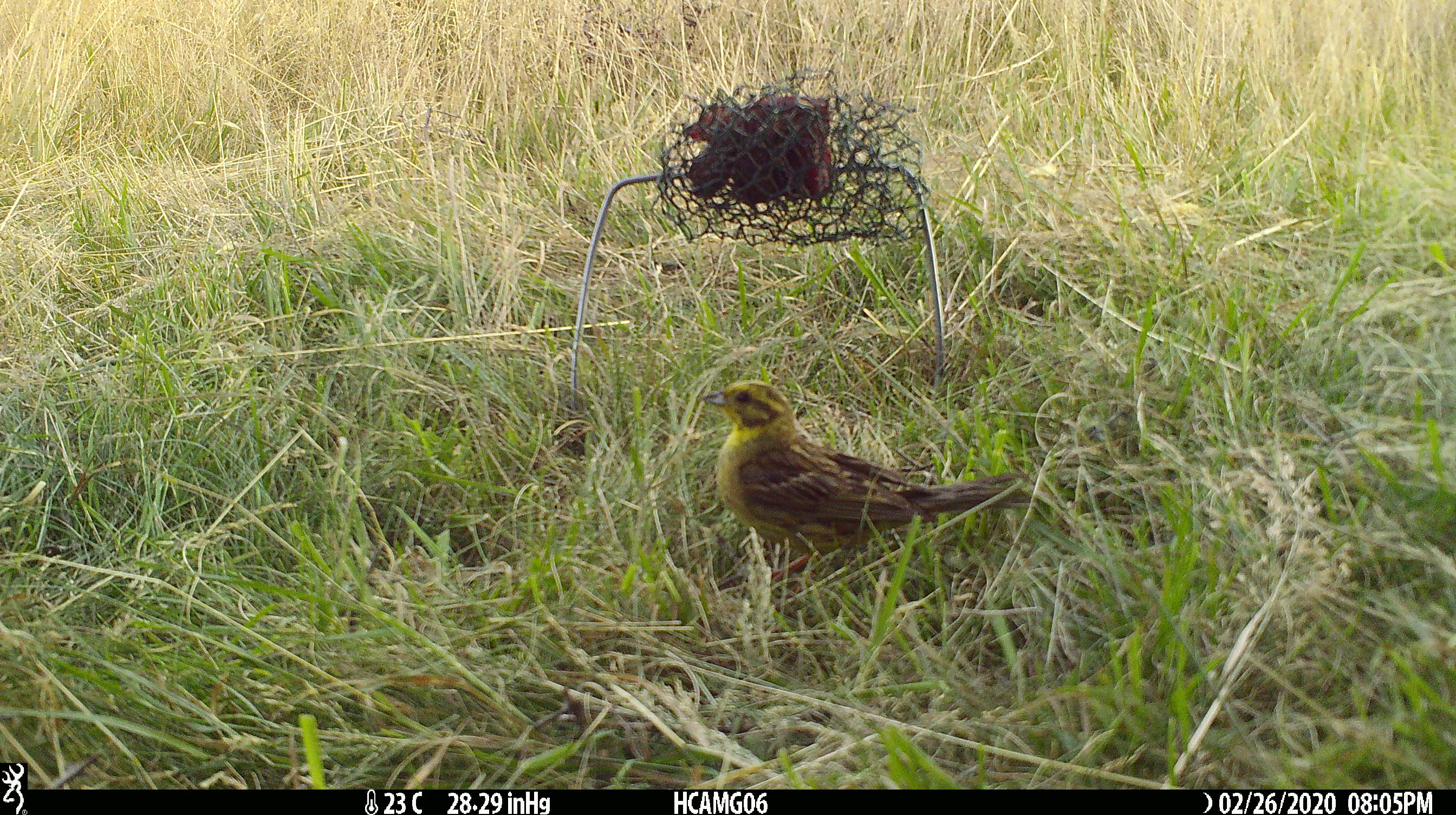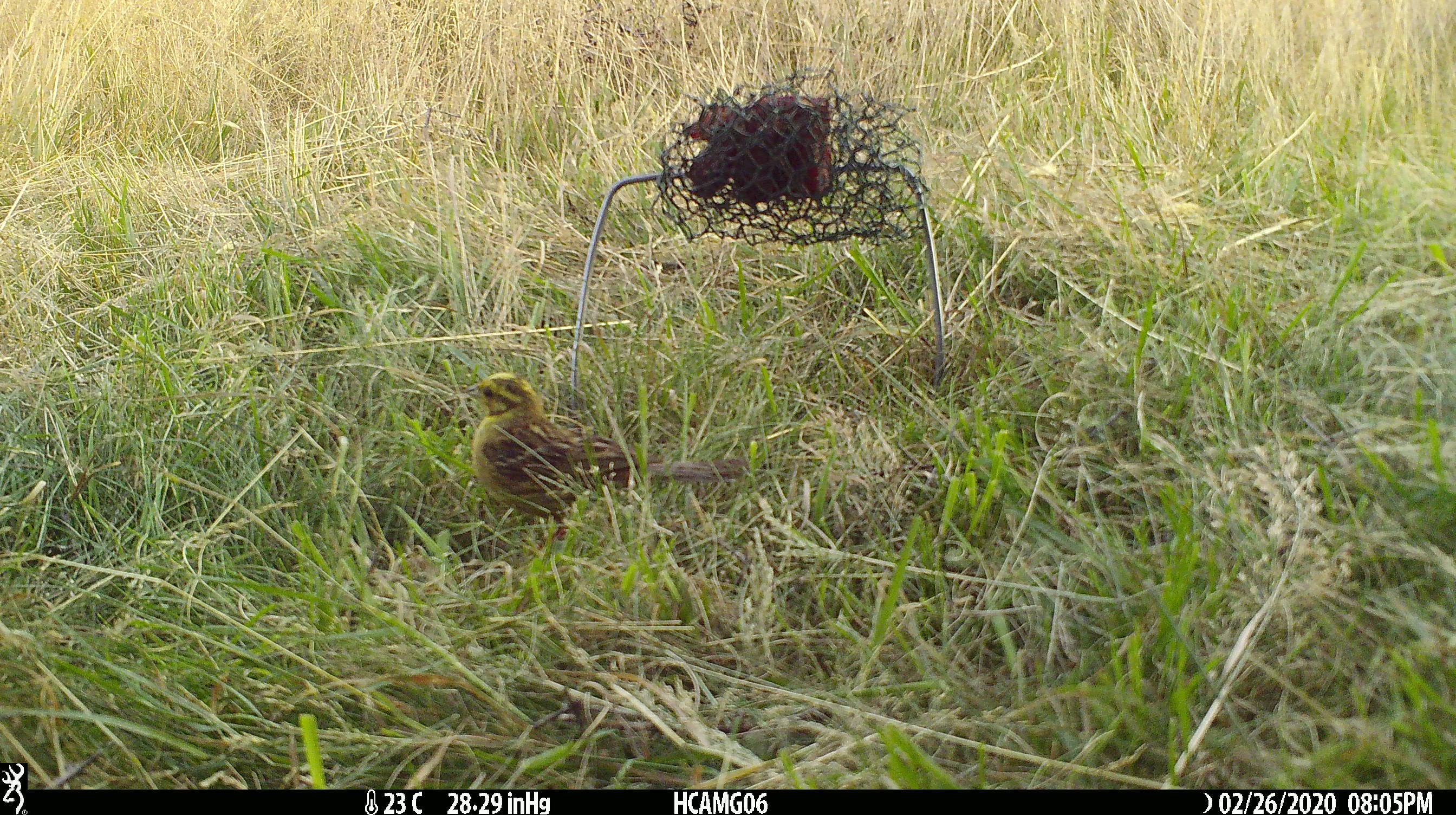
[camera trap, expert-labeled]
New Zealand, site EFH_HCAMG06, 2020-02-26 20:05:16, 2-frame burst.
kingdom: Animalia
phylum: Chordata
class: Aves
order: Passeriformes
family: Emberizidae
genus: Emberiza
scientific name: Emberiza citrinella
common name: yellowhammer